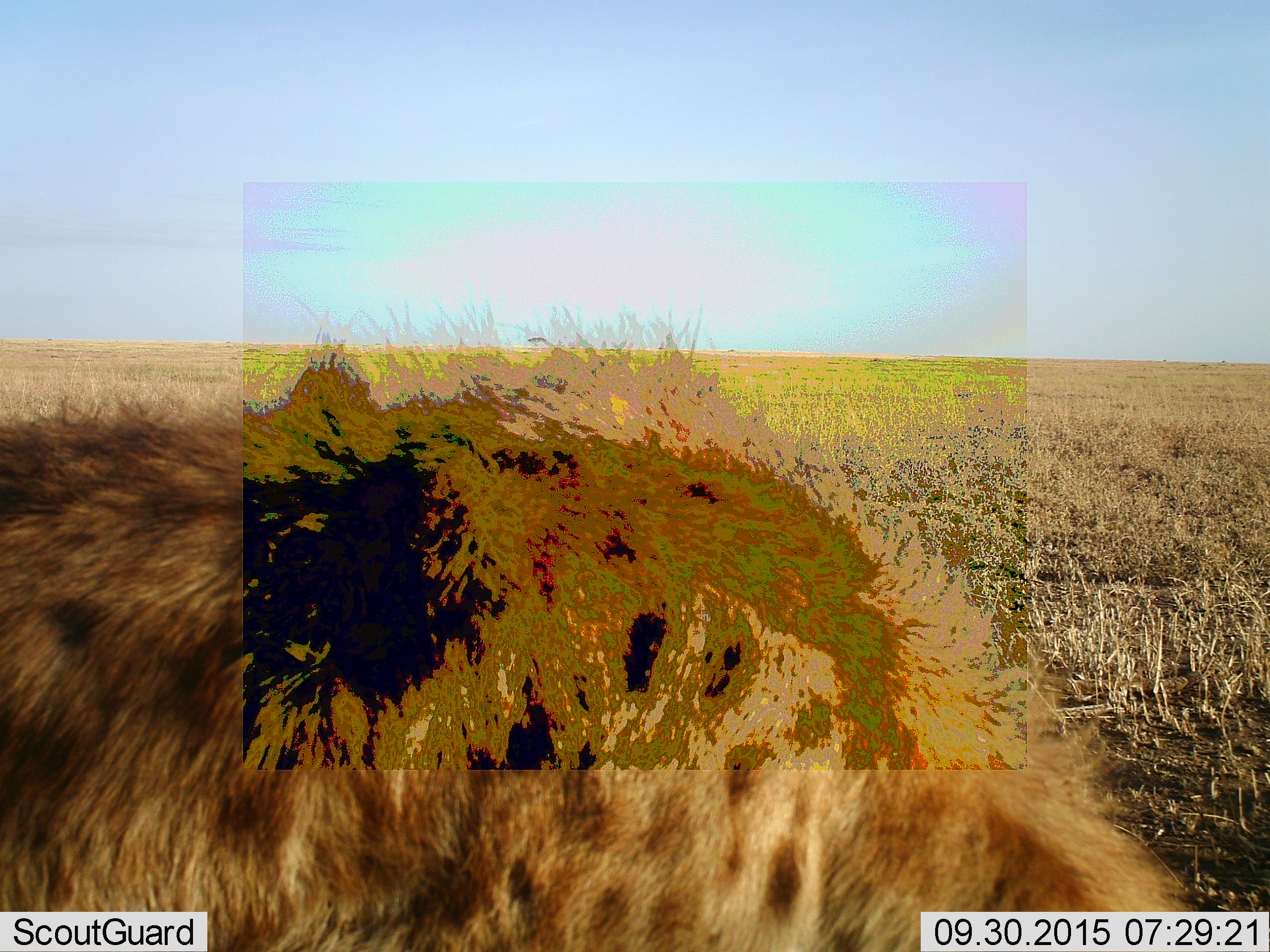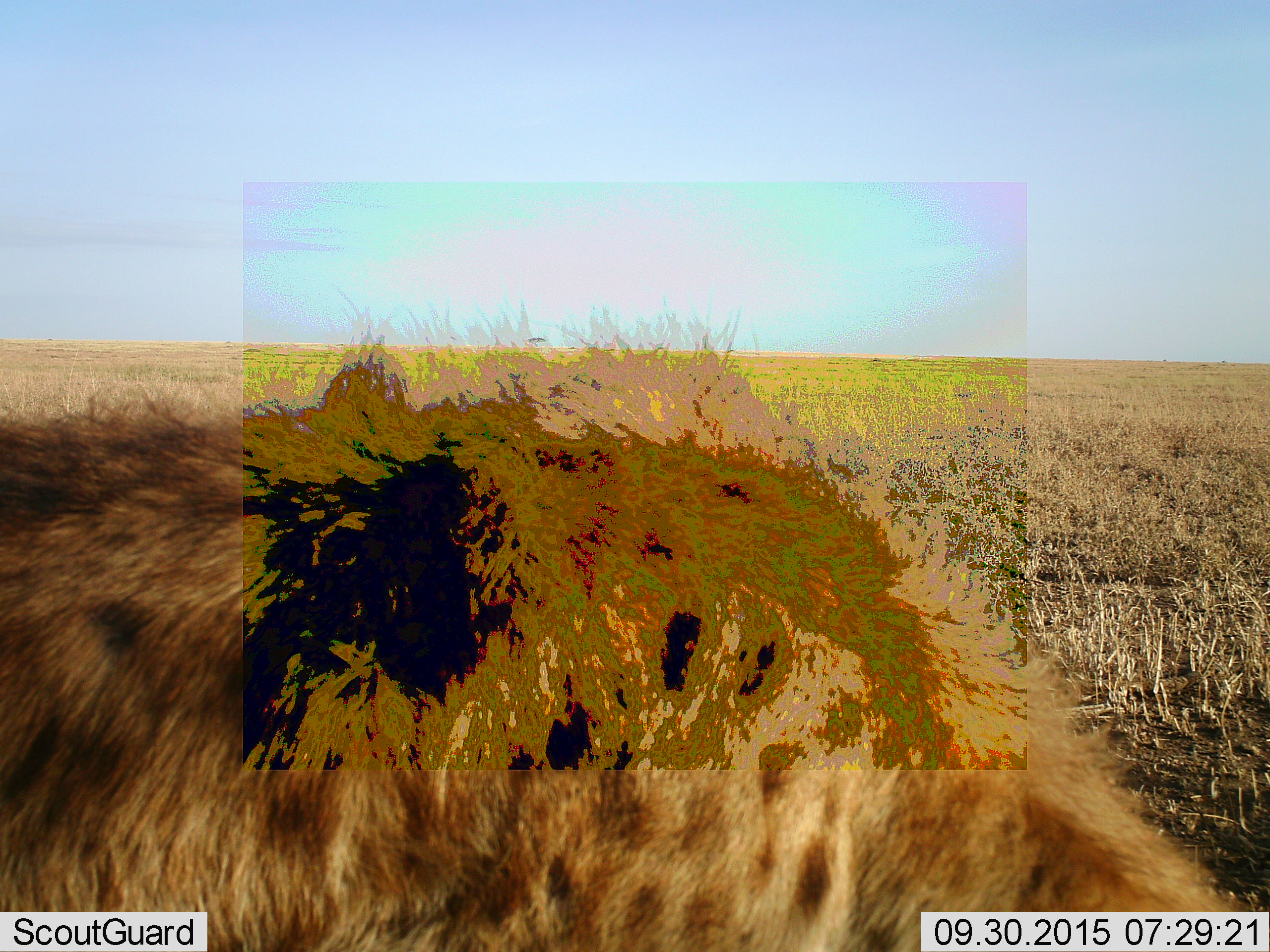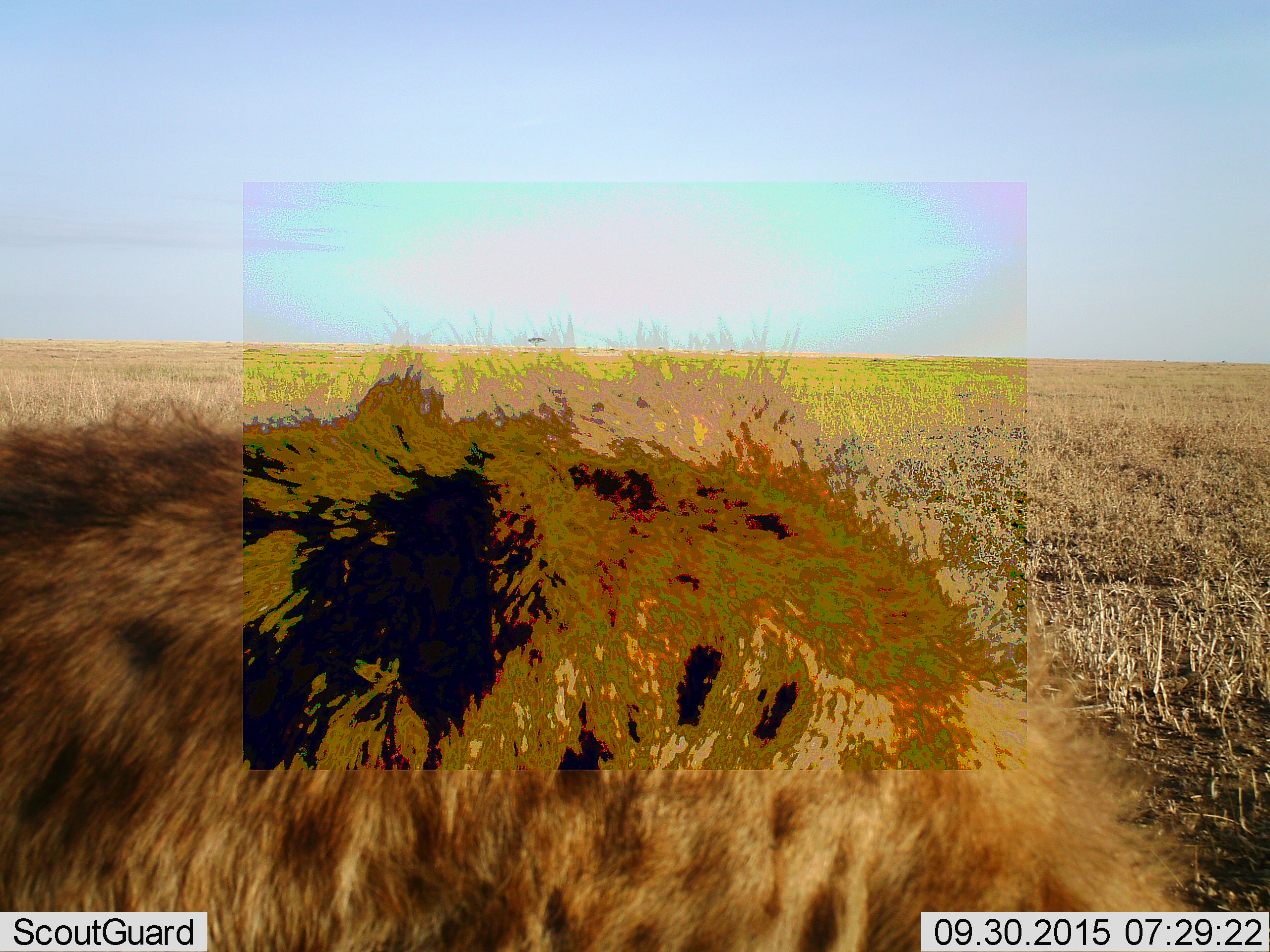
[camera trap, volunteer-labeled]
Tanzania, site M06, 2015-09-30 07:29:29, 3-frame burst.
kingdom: Animalia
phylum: Chordata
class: Mammalia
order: Carnivora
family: Hyaenidae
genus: Crocuta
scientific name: Crocuta crocuta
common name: spotted hyena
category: hyenaspotted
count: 1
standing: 88%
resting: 0%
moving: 12%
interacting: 0%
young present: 0%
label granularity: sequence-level